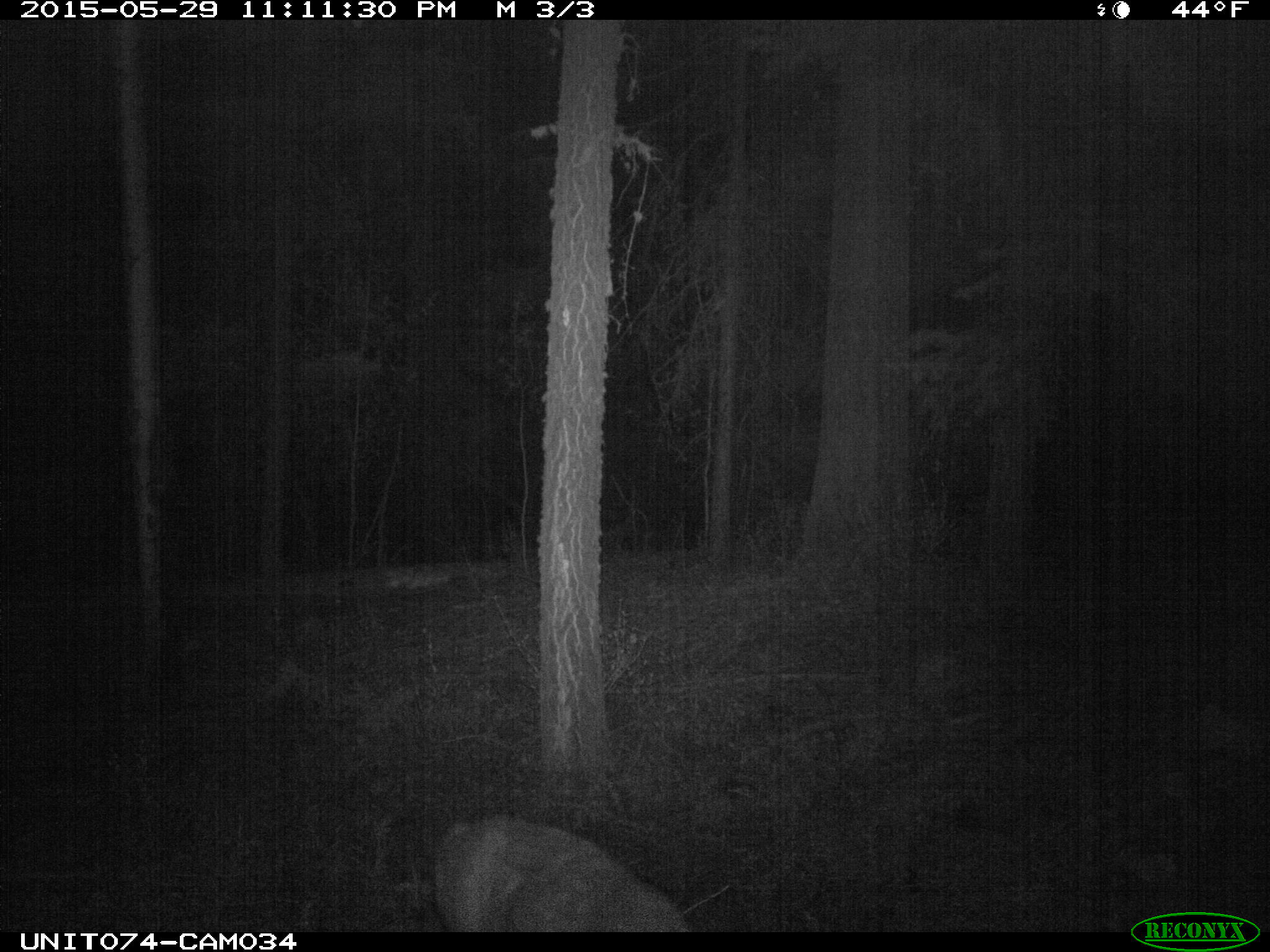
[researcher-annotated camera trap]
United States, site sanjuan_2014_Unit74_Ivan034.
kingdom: Animalia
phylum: Chordata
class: Mammalia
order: Artiodactyla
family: Cervidae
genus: Odocoileus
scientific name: Odocoileus hemionus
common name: mule deer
Odocoileus hemionus (mule deer).